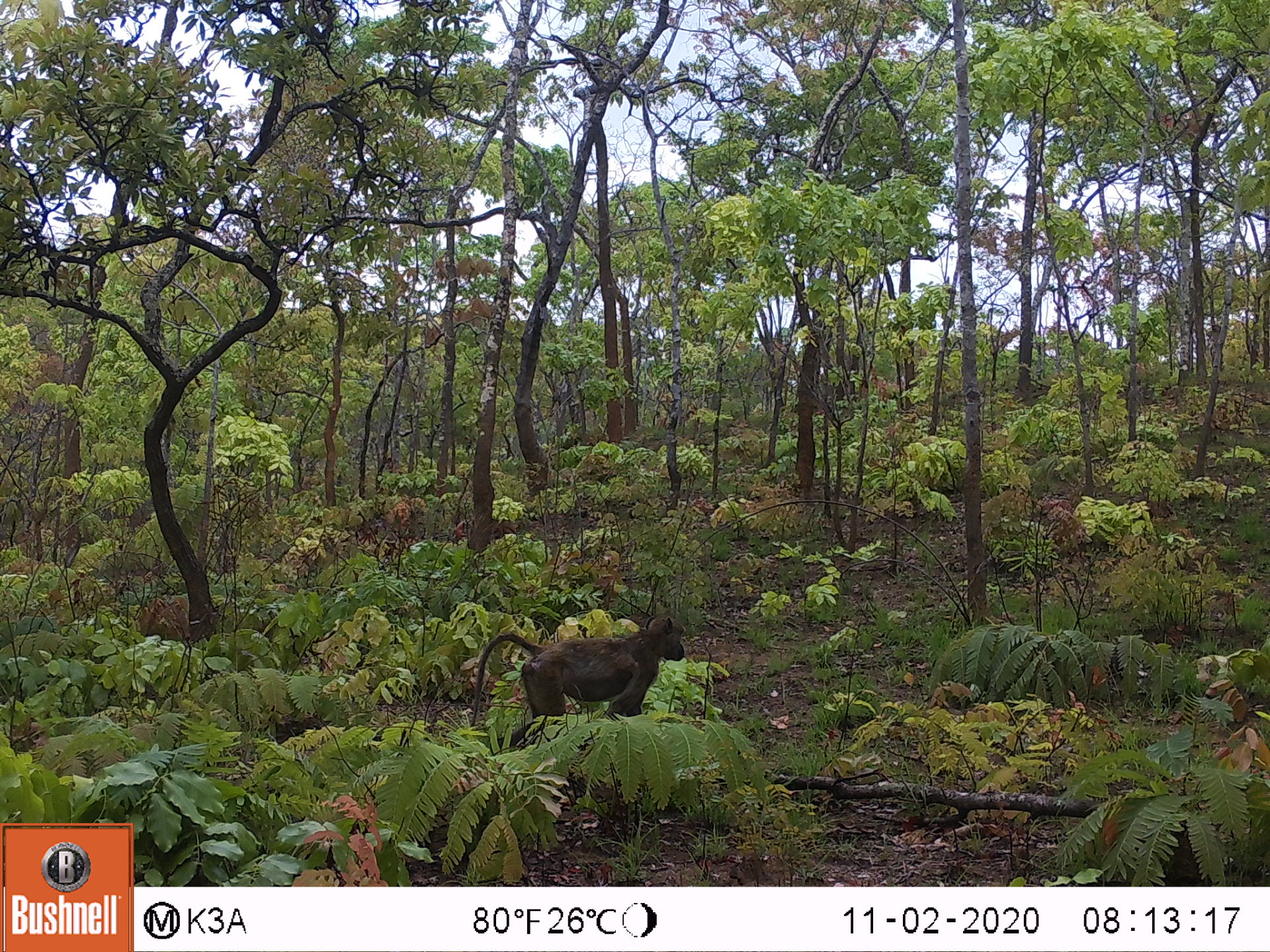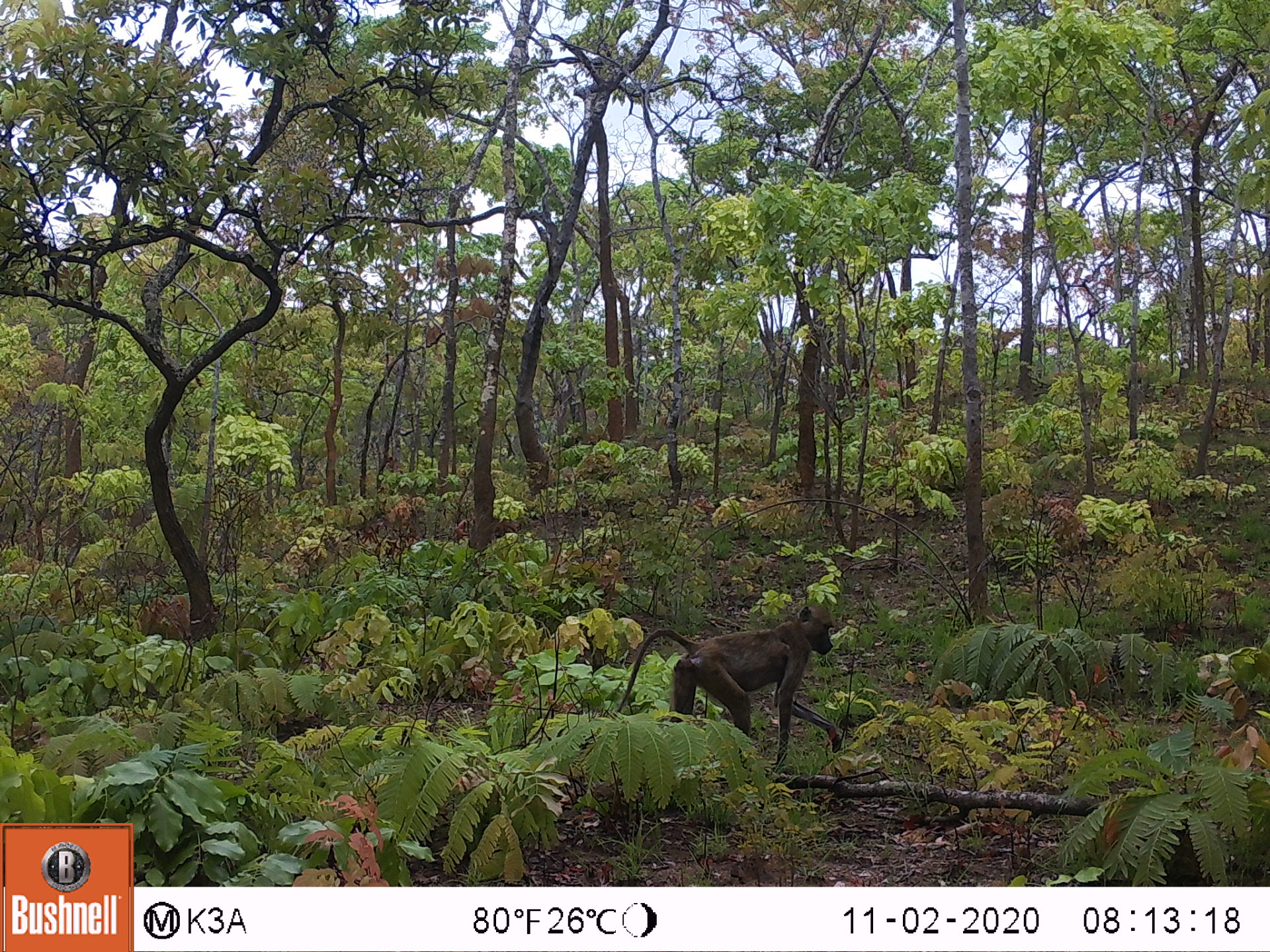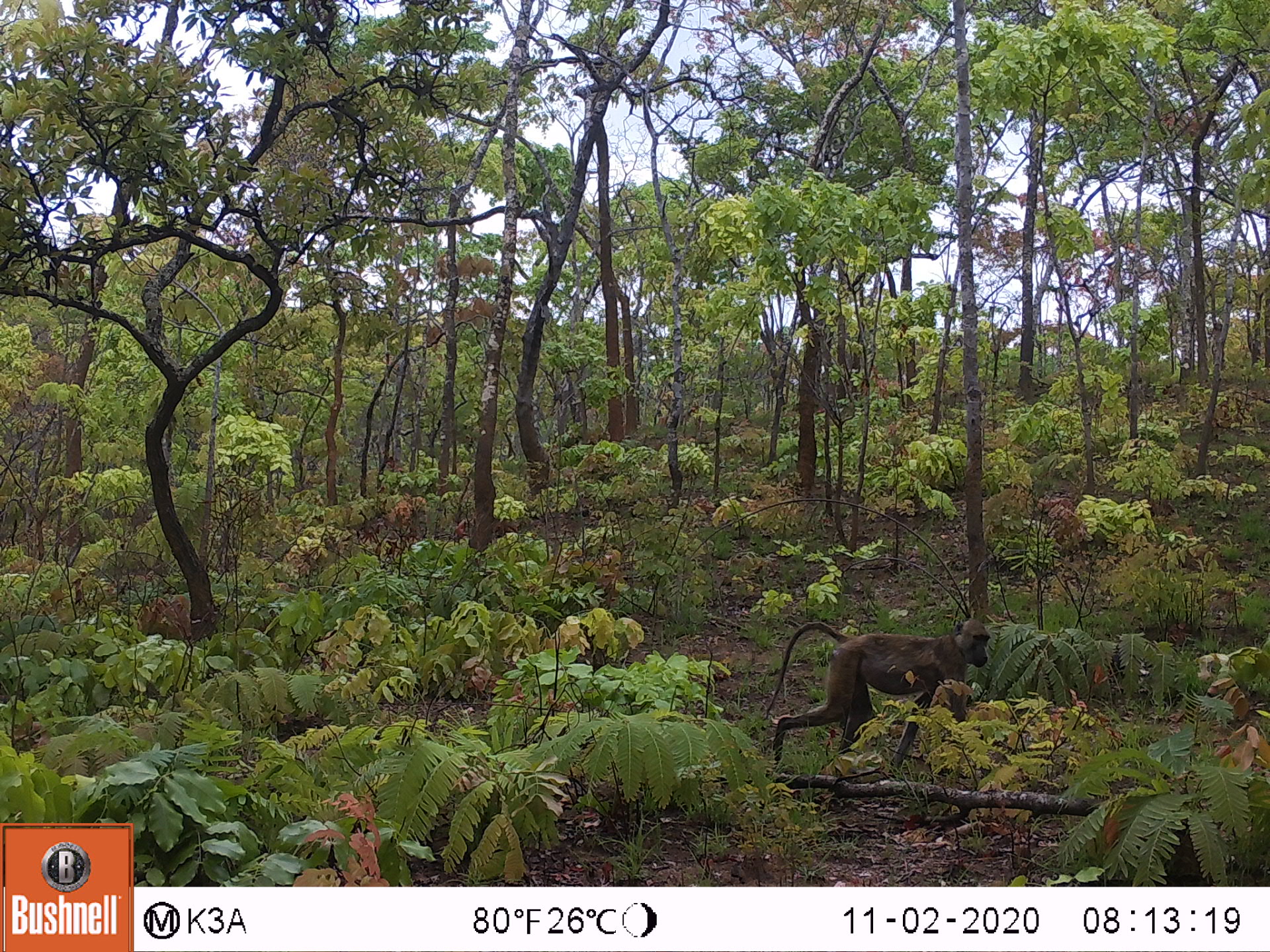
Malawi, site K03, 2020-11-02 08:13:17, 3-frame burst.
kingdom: Animalia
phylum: Chordata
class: Mammalia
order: Primates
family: Cercopithecidae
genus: Papio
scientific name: Papio cynocephalus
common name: yellow baboon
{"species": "yellow baboon (Papio cynocephalus)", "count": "1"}